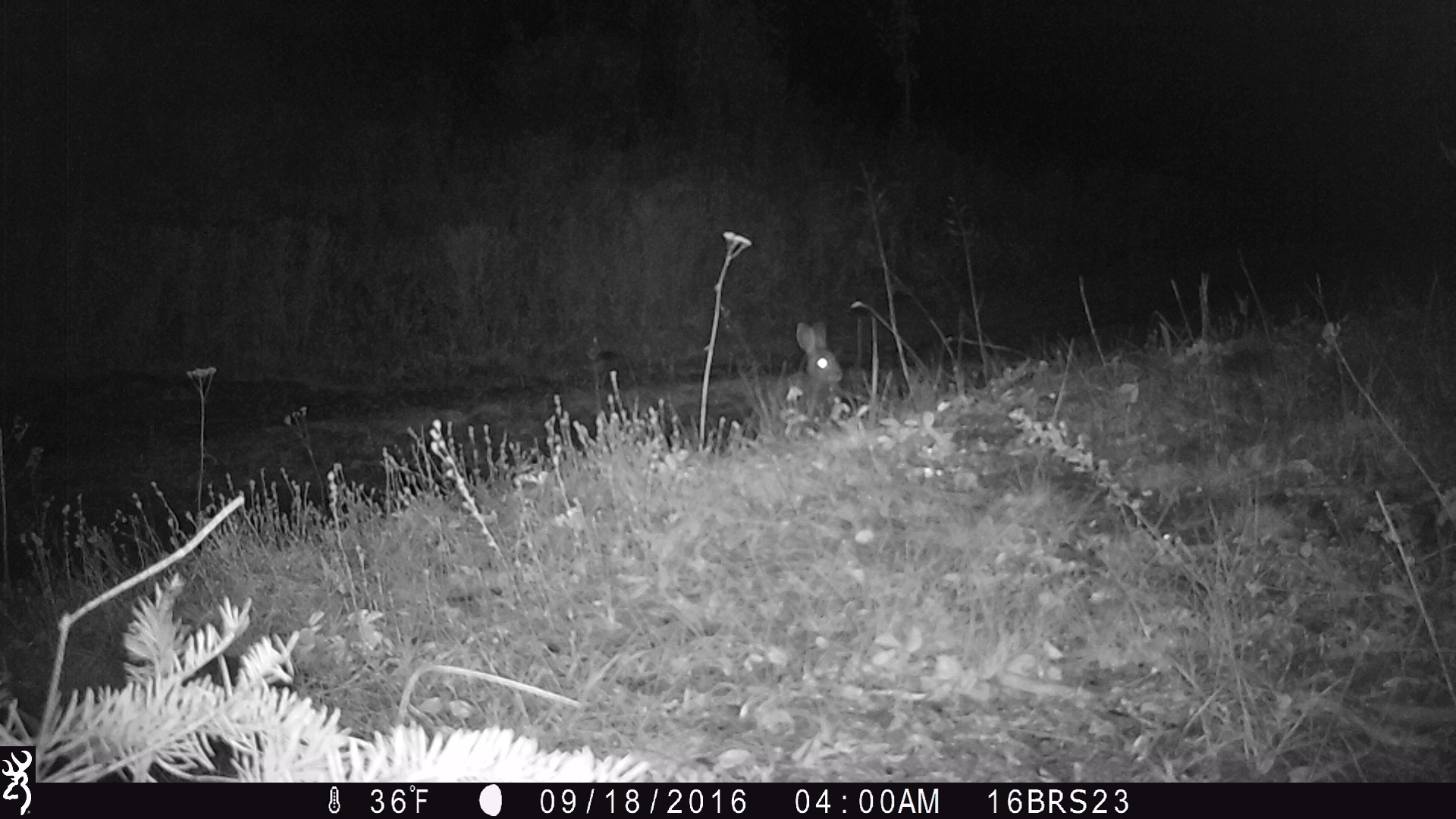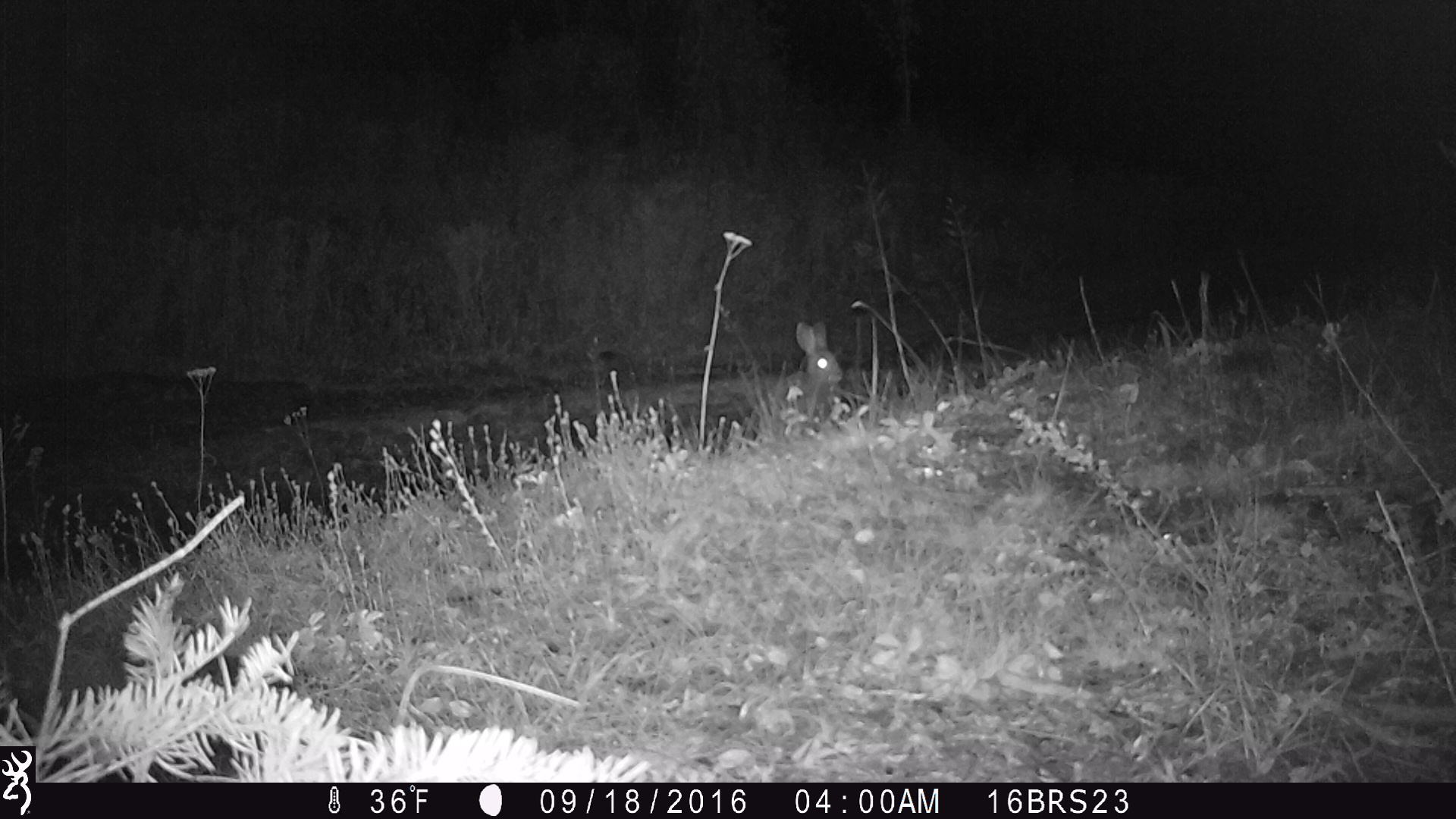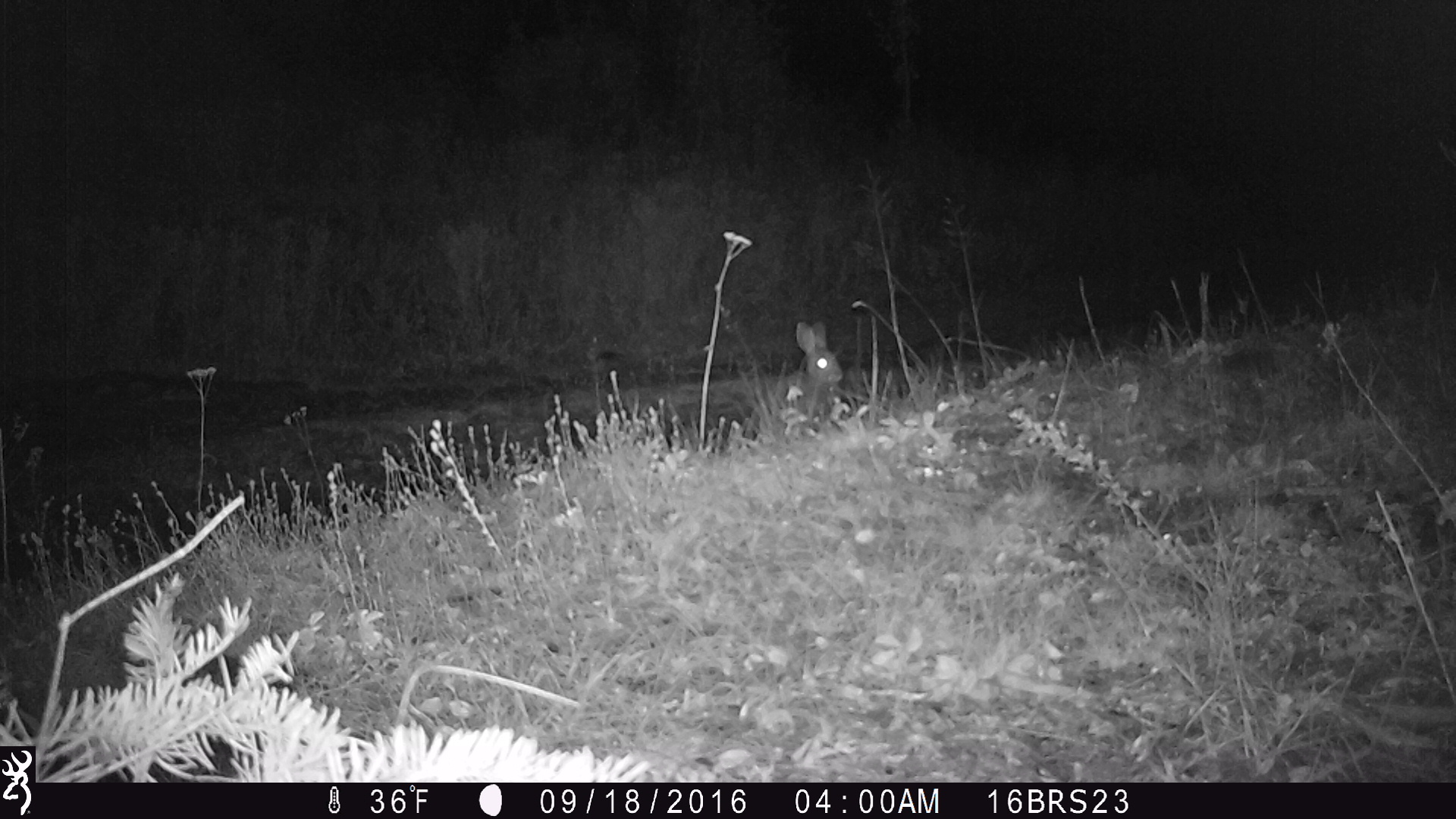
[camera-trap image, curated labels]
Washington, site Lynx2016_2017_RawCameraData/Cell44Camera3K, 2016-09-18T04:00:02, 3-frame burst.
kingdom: Animalia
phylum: Chordata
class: Mammalia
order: Lagomorpha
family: Leporidae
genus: Lepus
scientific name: Lepus americanus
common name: snowshoe hare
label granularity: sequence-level